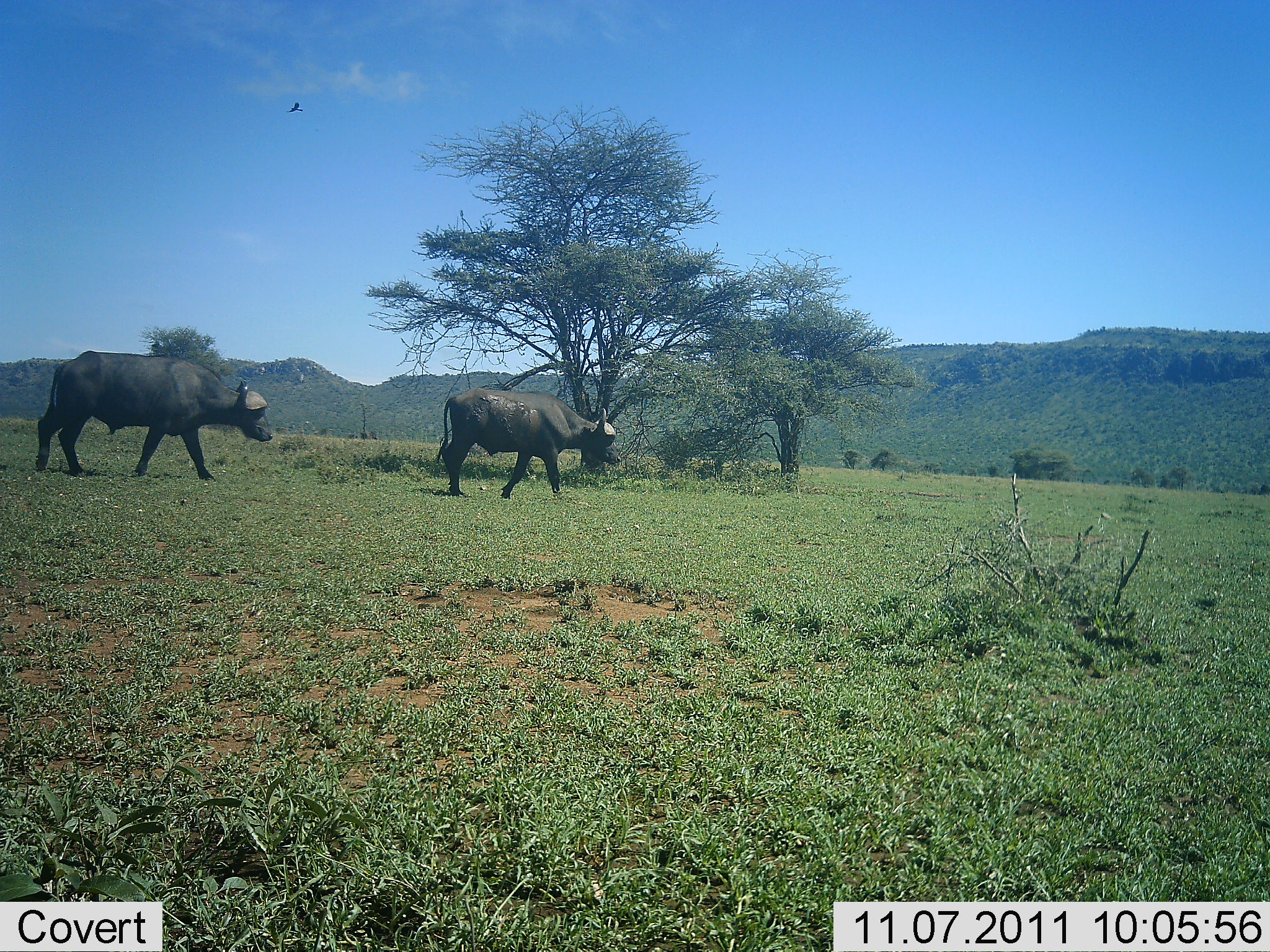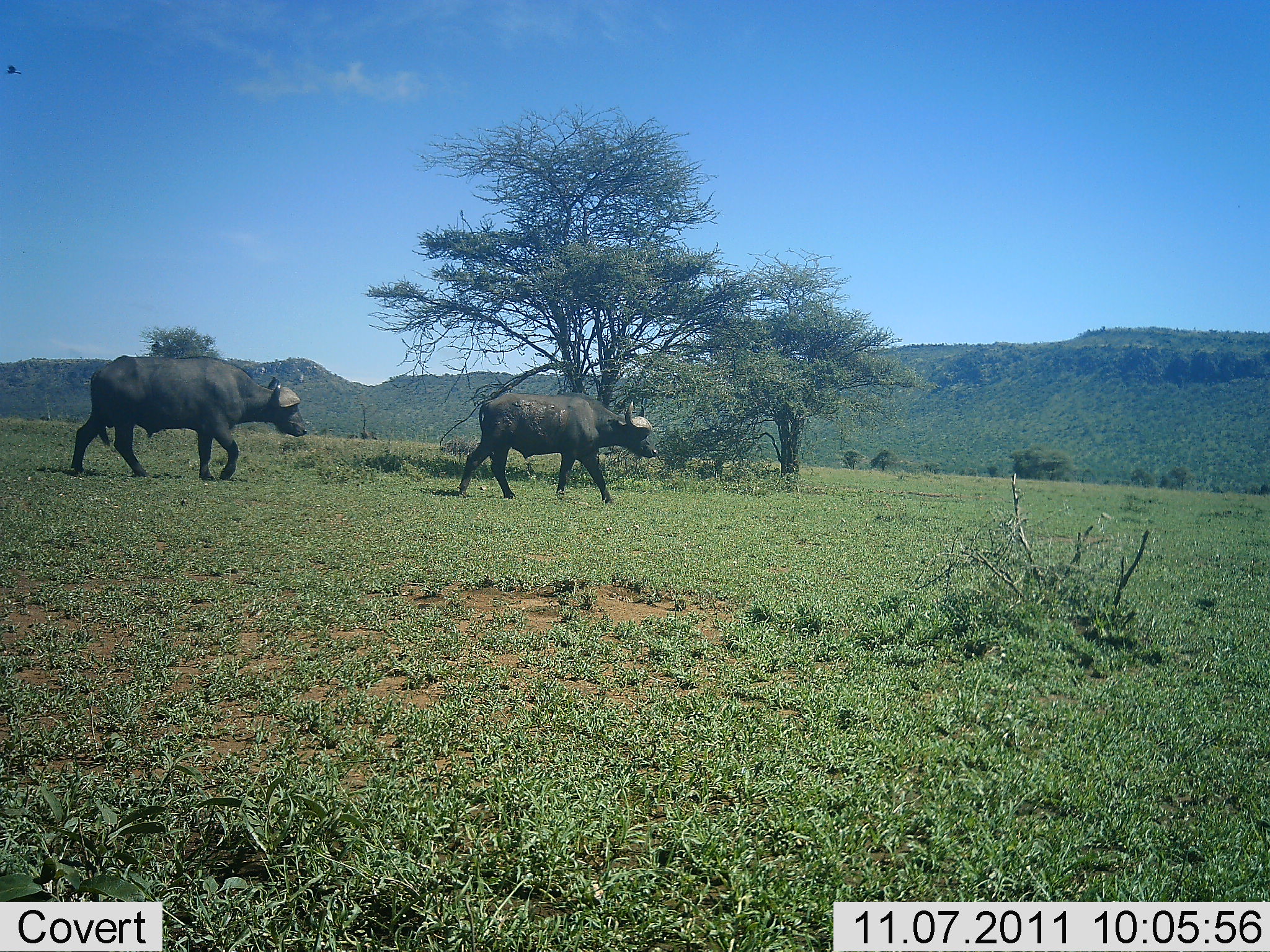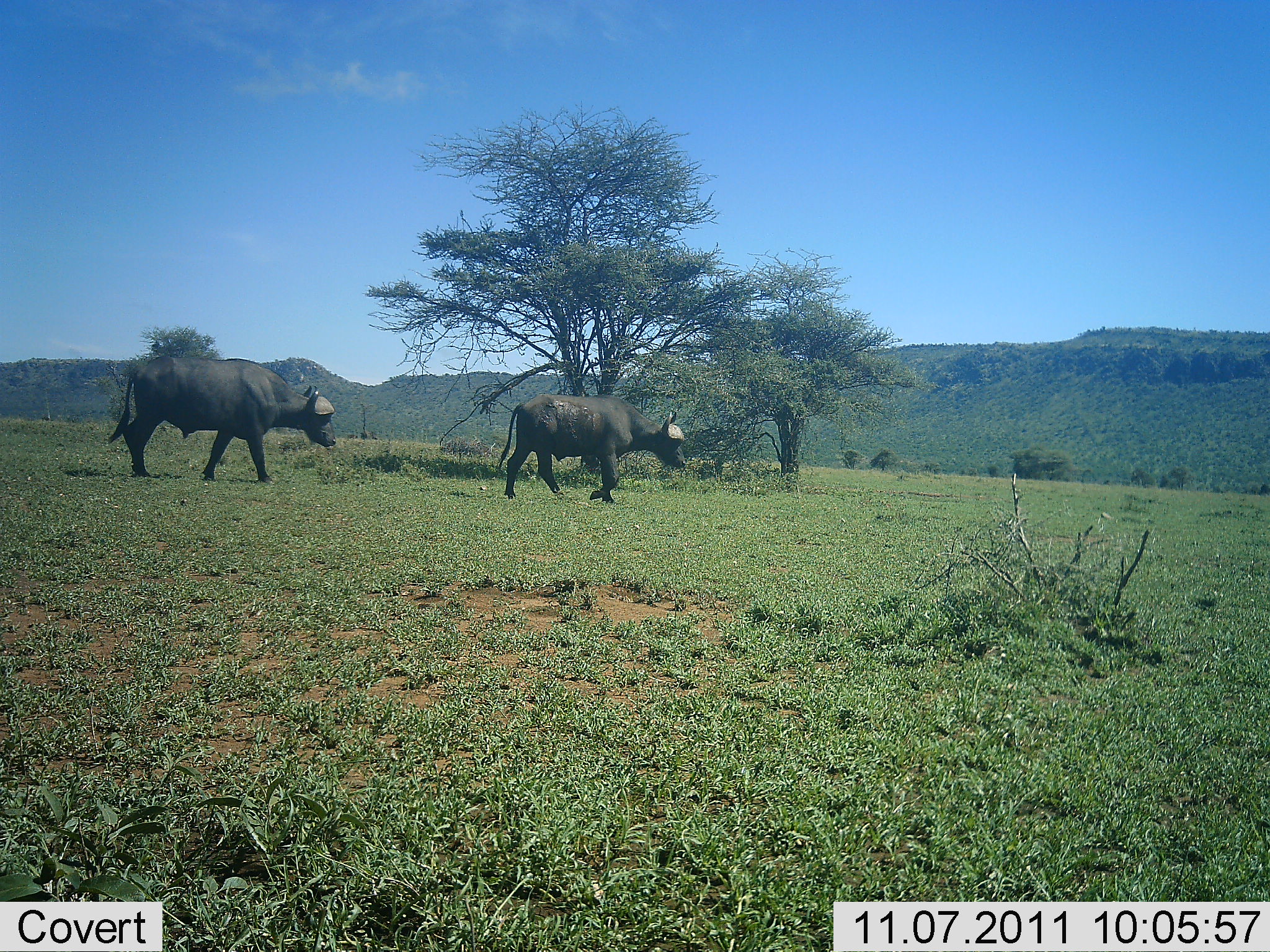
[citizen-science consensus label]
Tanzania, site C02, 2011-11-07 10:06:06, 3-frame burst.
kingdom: Animalia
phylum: Chordata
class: Mammalia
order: Artiodactyla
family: Bovidae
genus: Syncerus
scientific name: Syncerus caffer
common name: cape buffalo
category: buffalo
Buffalo (cape buffalo) (Syncerus caffer), count 2. Behavior (volunteer vote fractions): standing 9%, resting 4%, moving 96%, interacting 0%. Young present (vote fraction): 4%. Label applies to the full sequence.